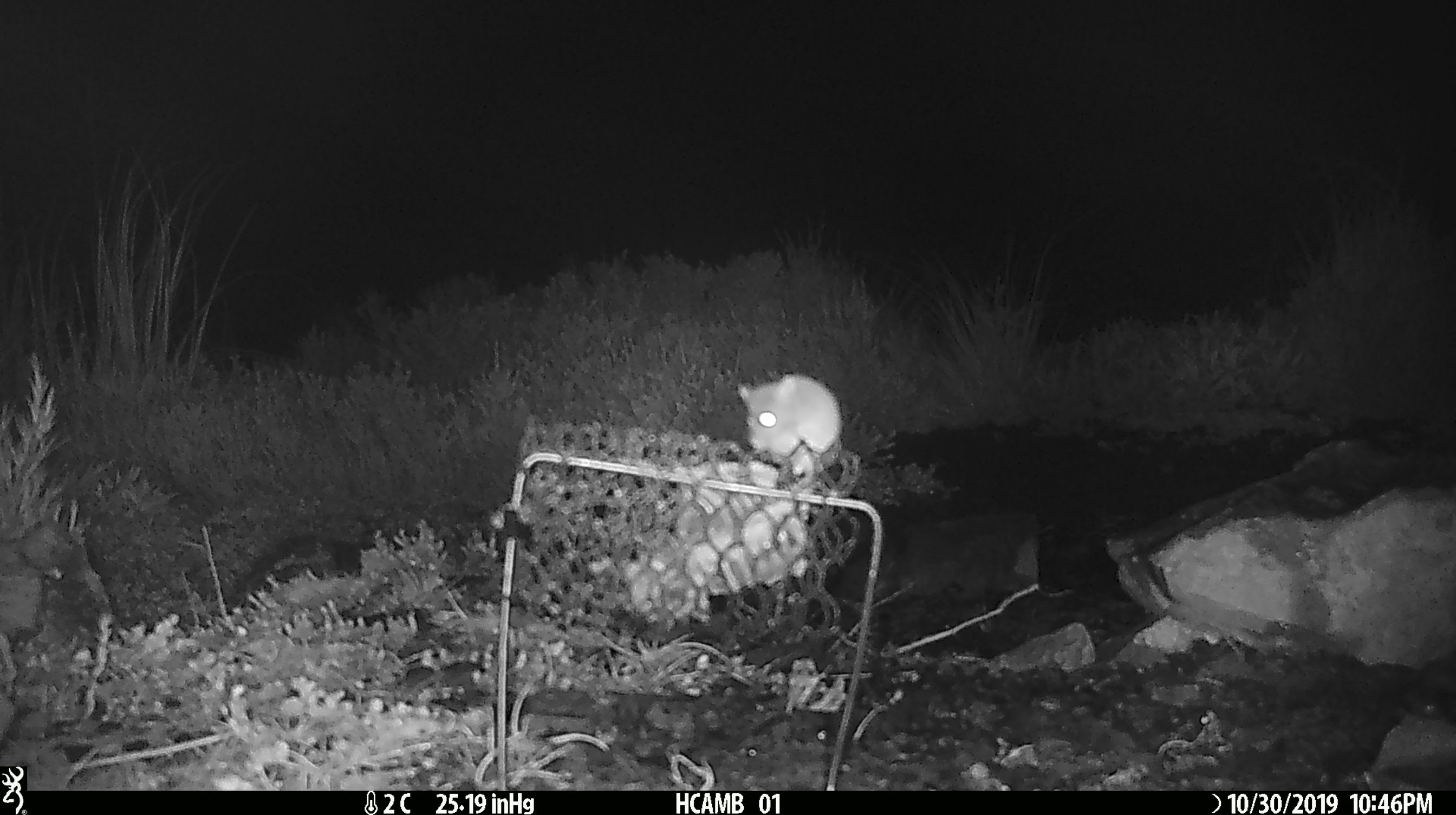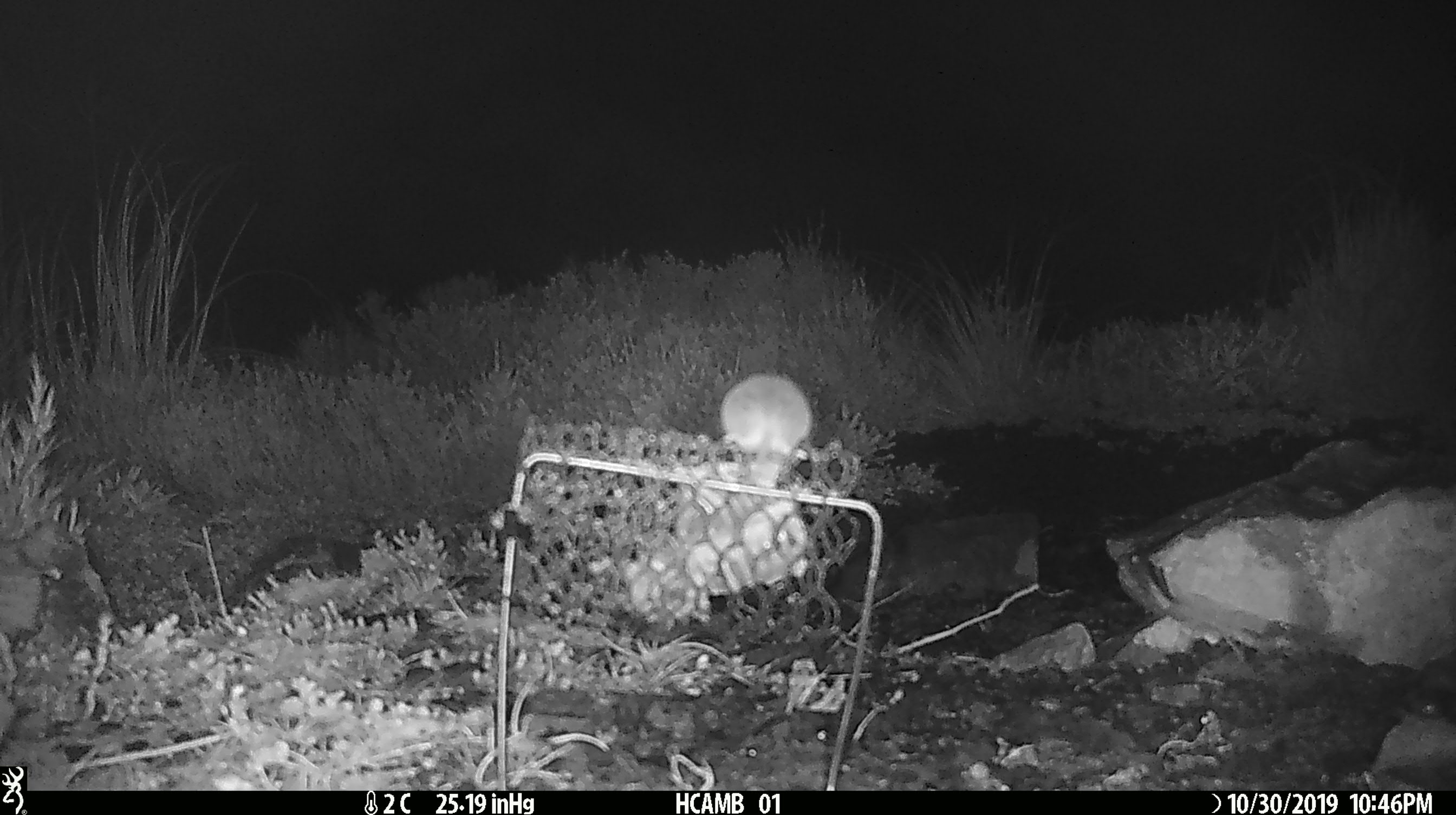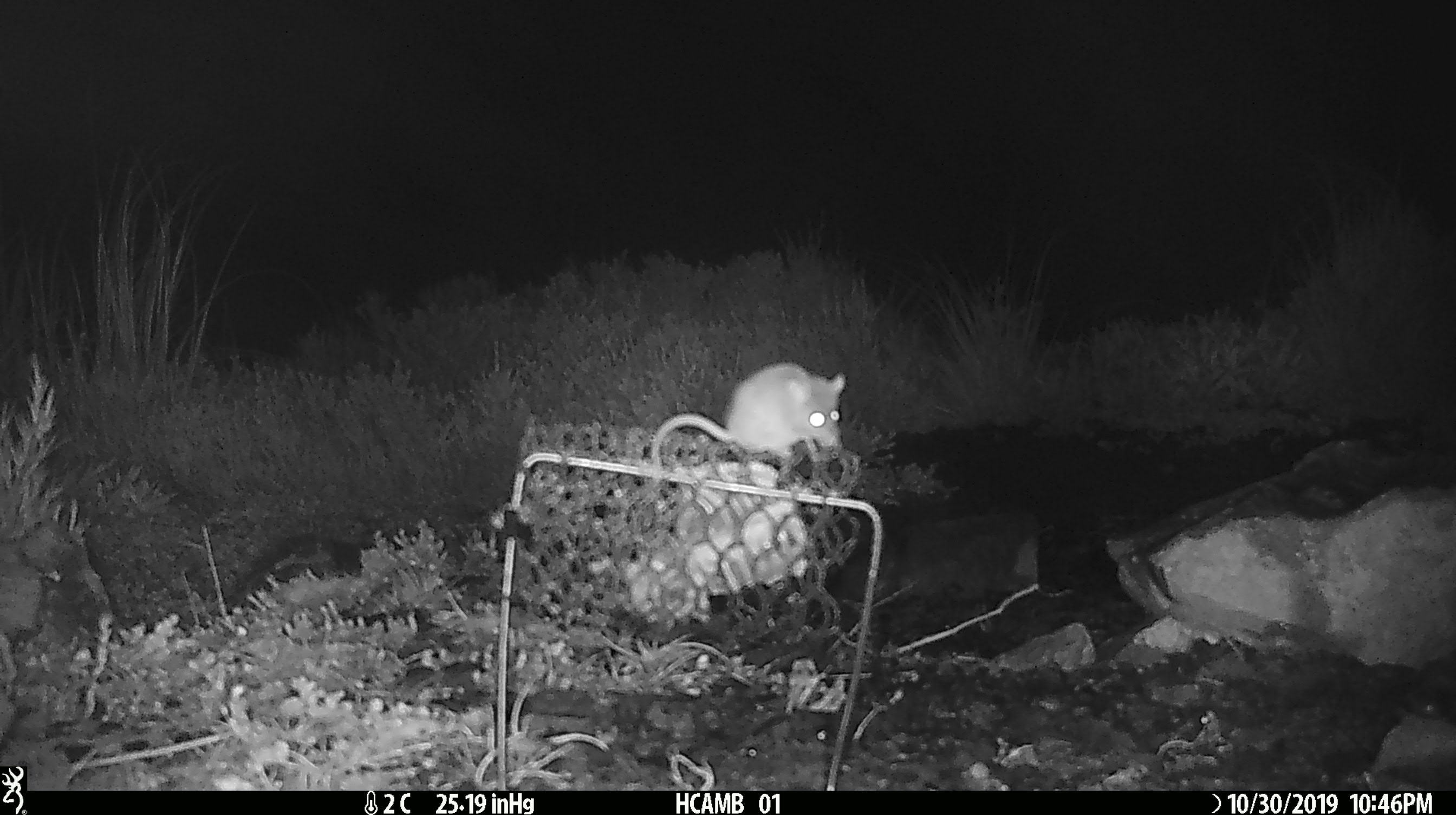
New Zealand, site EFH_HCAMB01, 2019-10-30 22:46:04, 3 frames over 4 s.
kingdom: Animalia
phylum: Chordata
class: Mammalia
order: Rodentia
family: Muridae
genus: Mus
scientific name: Mus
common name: mouse